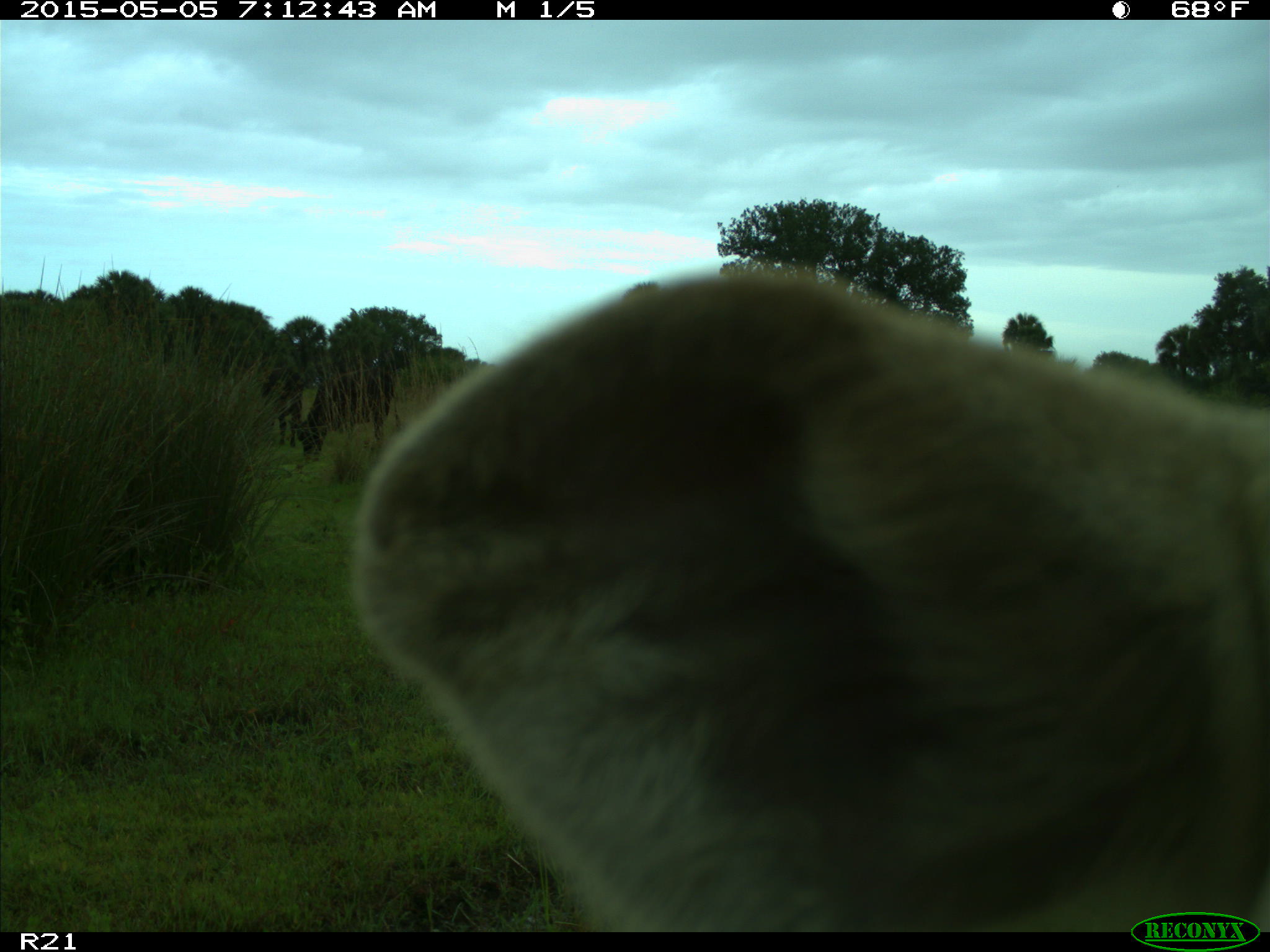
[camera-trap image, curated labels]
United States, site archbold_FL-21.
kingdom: Animalia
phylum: Chordata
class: Mammalia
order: Artiodactyla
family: Bovidae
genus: Bos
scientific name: Bos taurus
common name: domestic cow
Bos taurus (domestic cow).